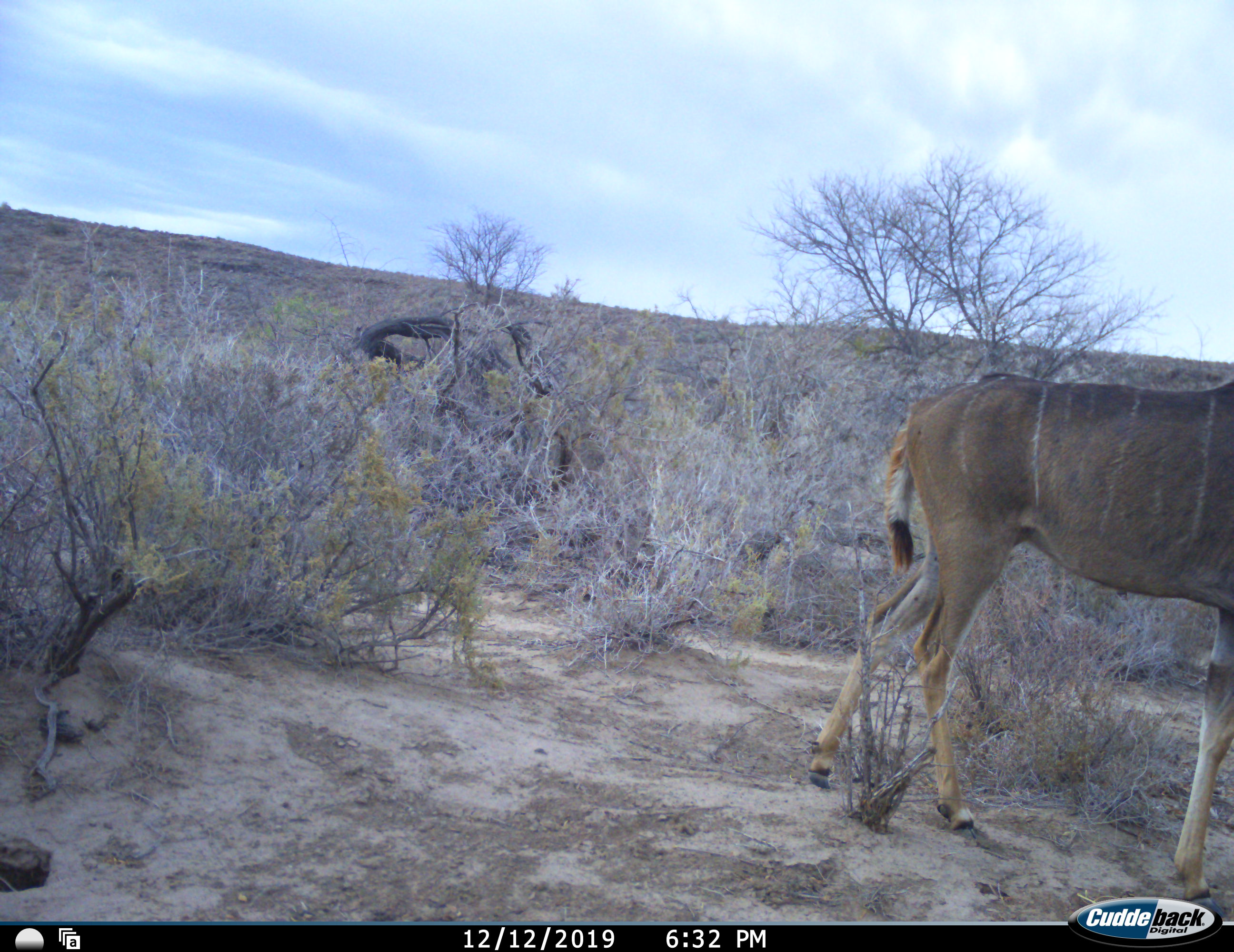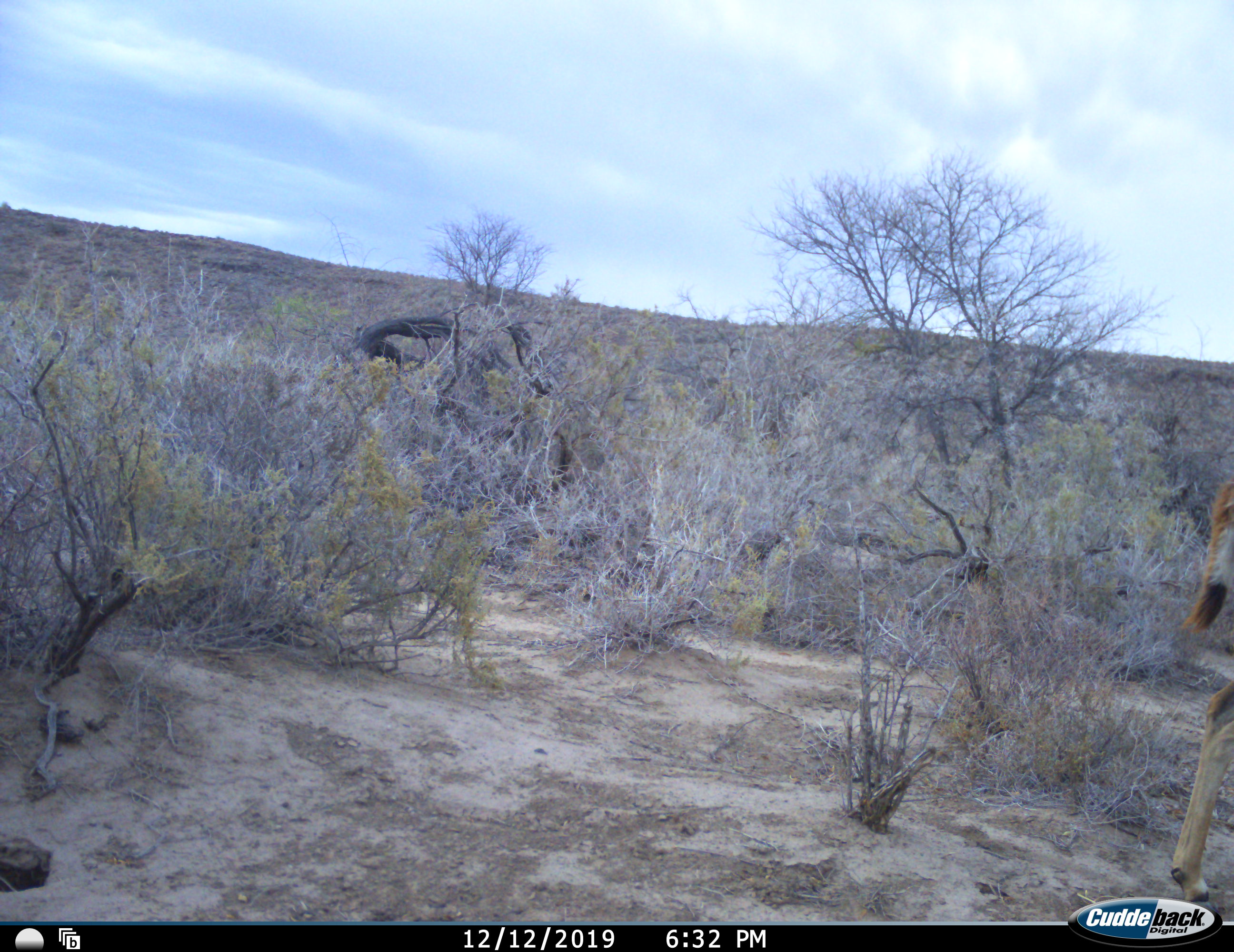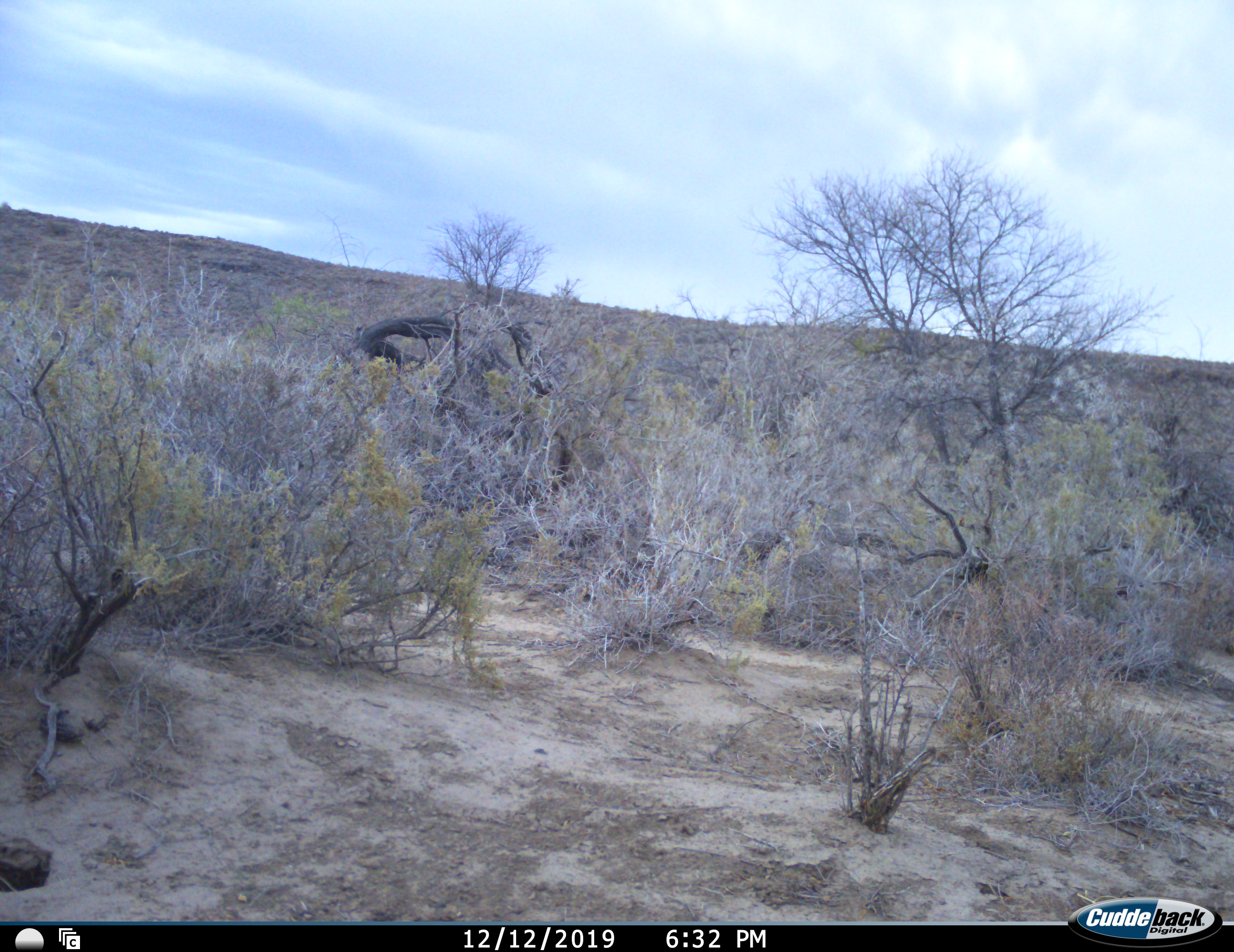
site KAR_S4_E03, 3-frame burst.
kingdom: Animalia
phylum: Chordata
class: Mammalia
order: Artiodactyla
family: Bovidae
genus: Tragelaphus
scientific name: Tragelaphus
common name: kudu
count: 1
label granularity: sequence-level